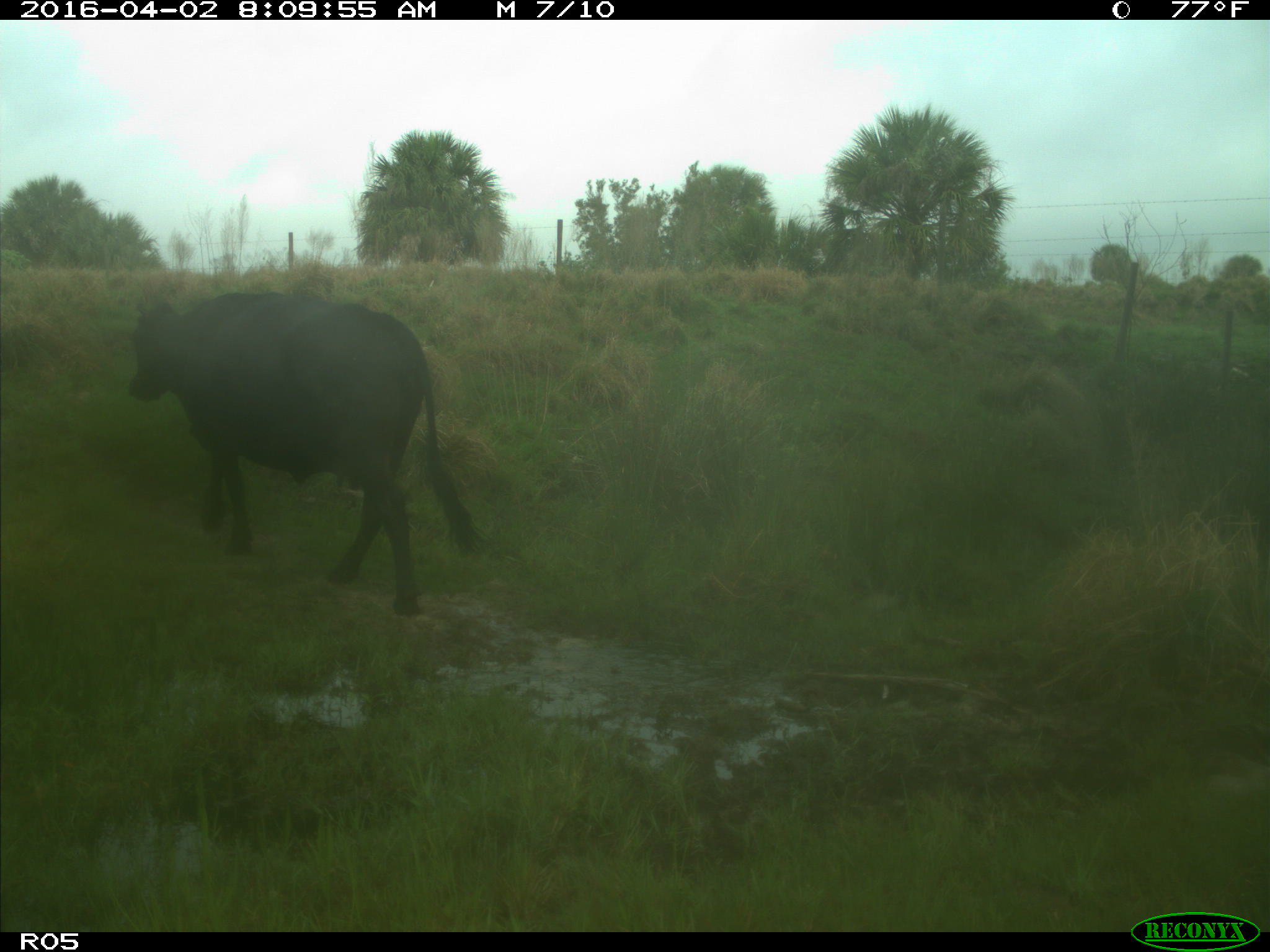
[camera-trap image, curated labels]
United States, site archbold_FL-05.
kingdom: Animalia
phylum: Chordata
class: Mammalia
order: Artiodactyla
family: Bovidae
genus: Bos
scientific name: Bos taurus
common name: domestic cow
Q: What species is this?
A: Bos taurus (domestic cow).